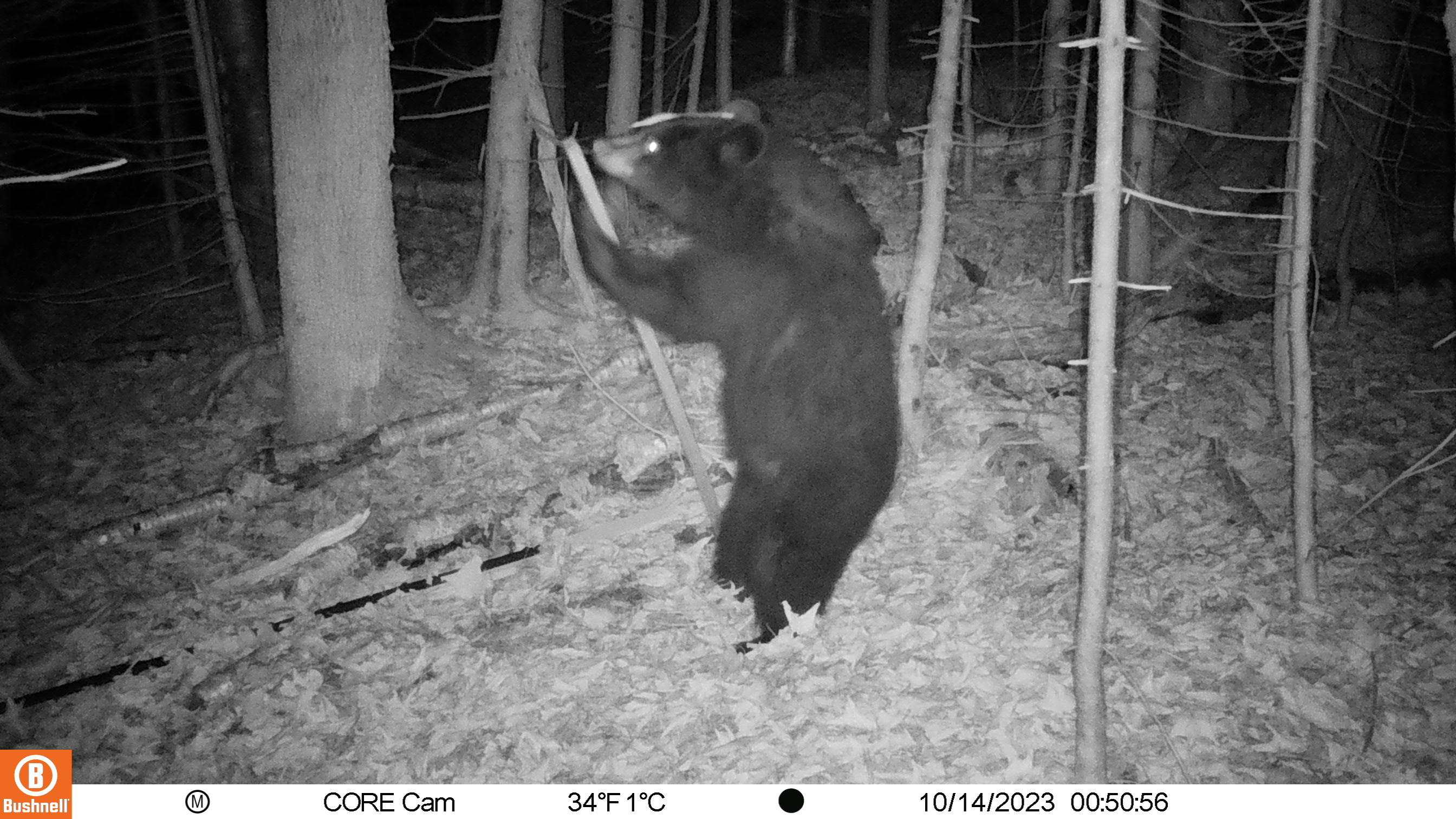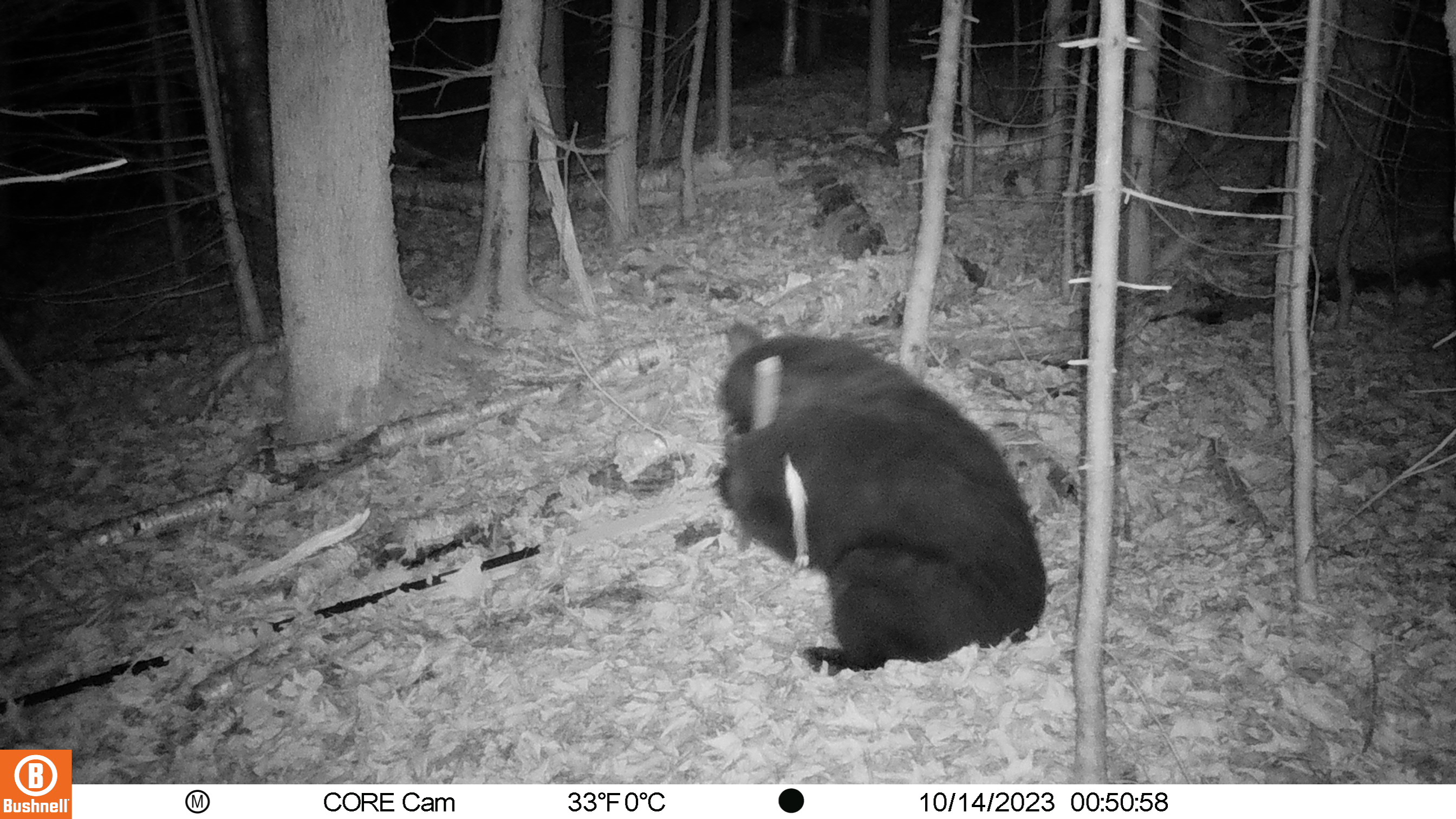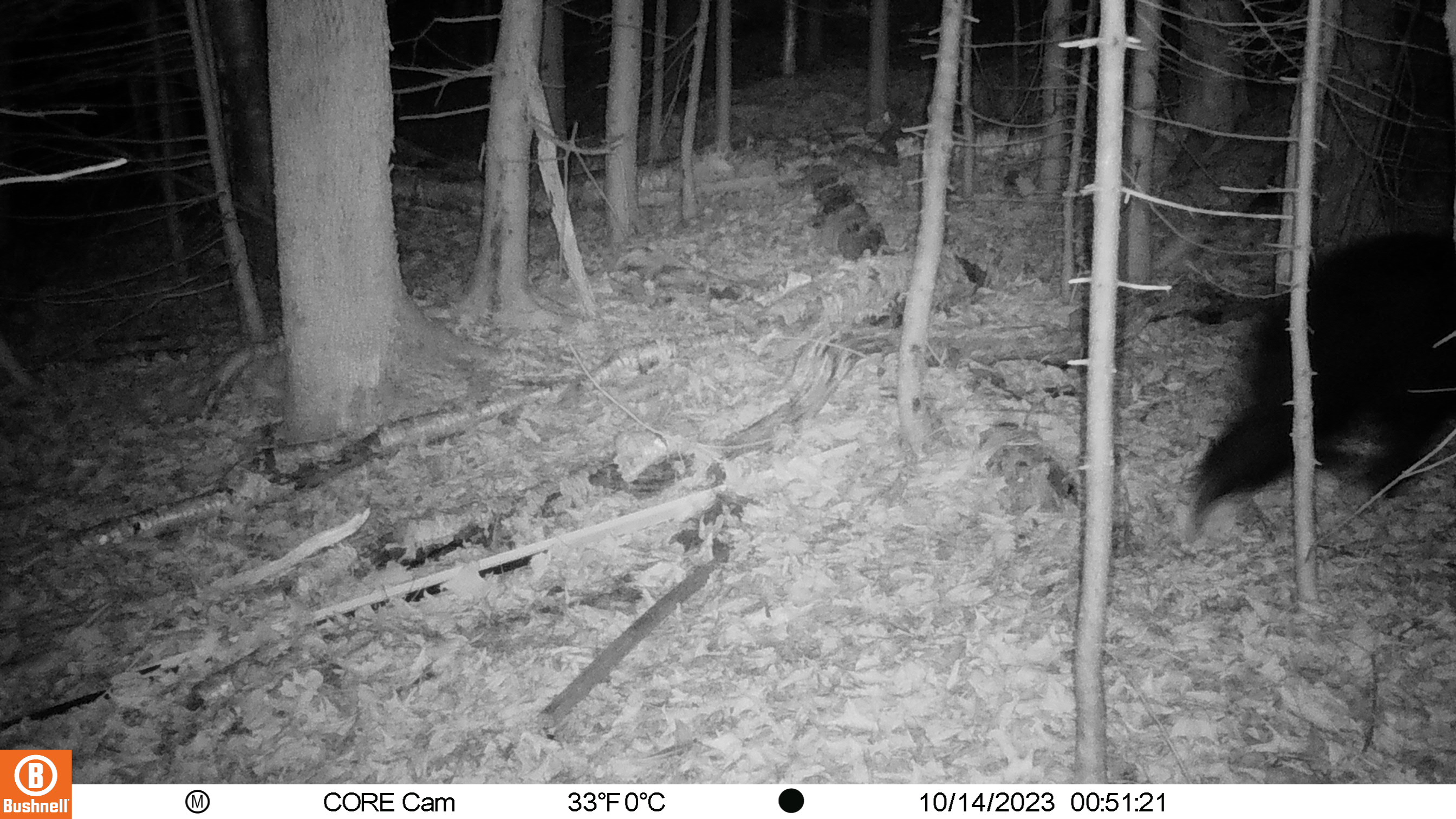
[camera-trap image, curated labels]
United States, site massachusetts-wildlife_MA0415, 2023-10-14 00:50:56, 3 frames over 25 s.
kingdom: Animalia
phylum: Chordata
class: Mammalia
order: Carnivora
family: Ursidae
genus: Ursus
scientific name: Ursus americanus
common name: black bear